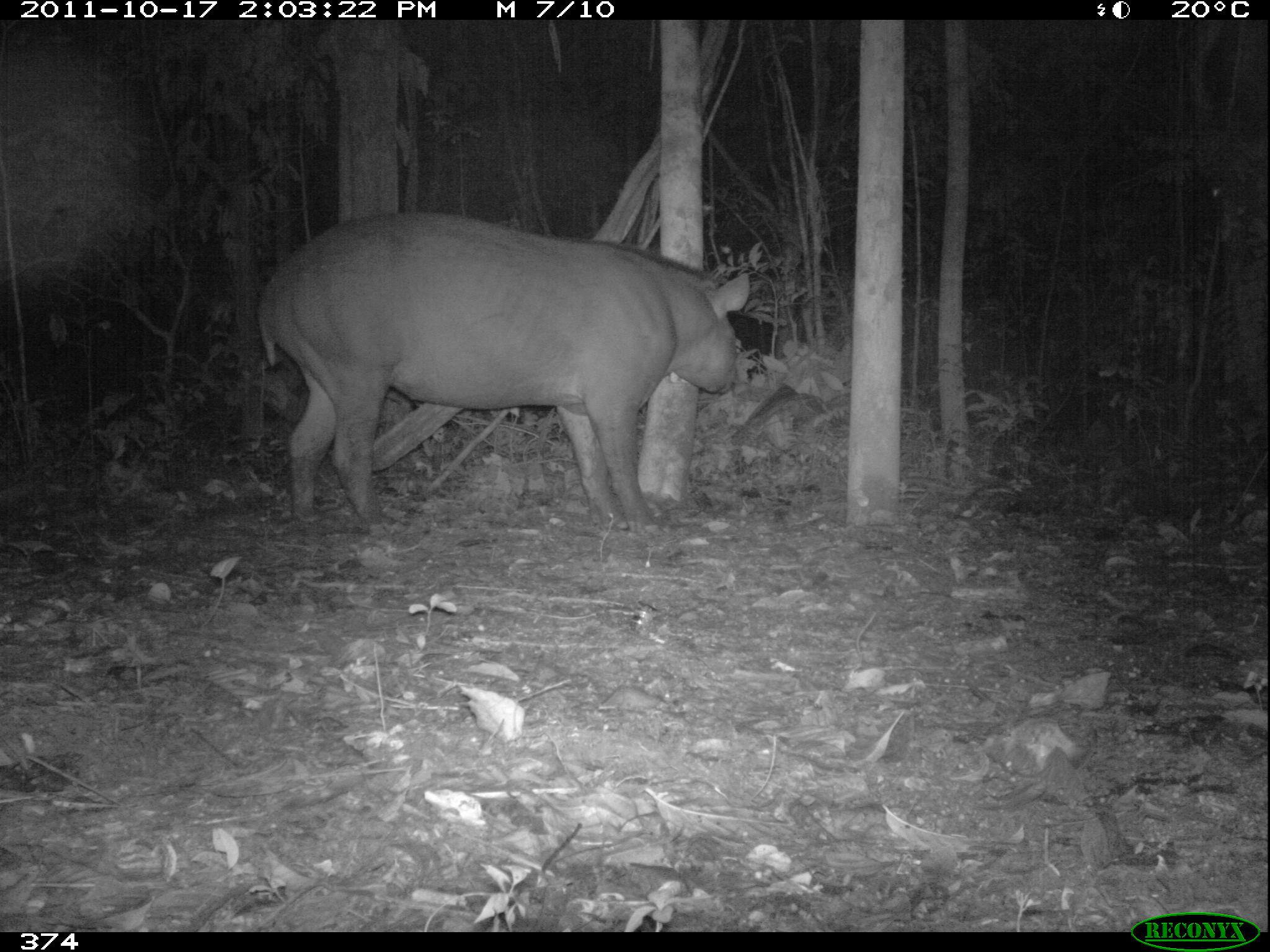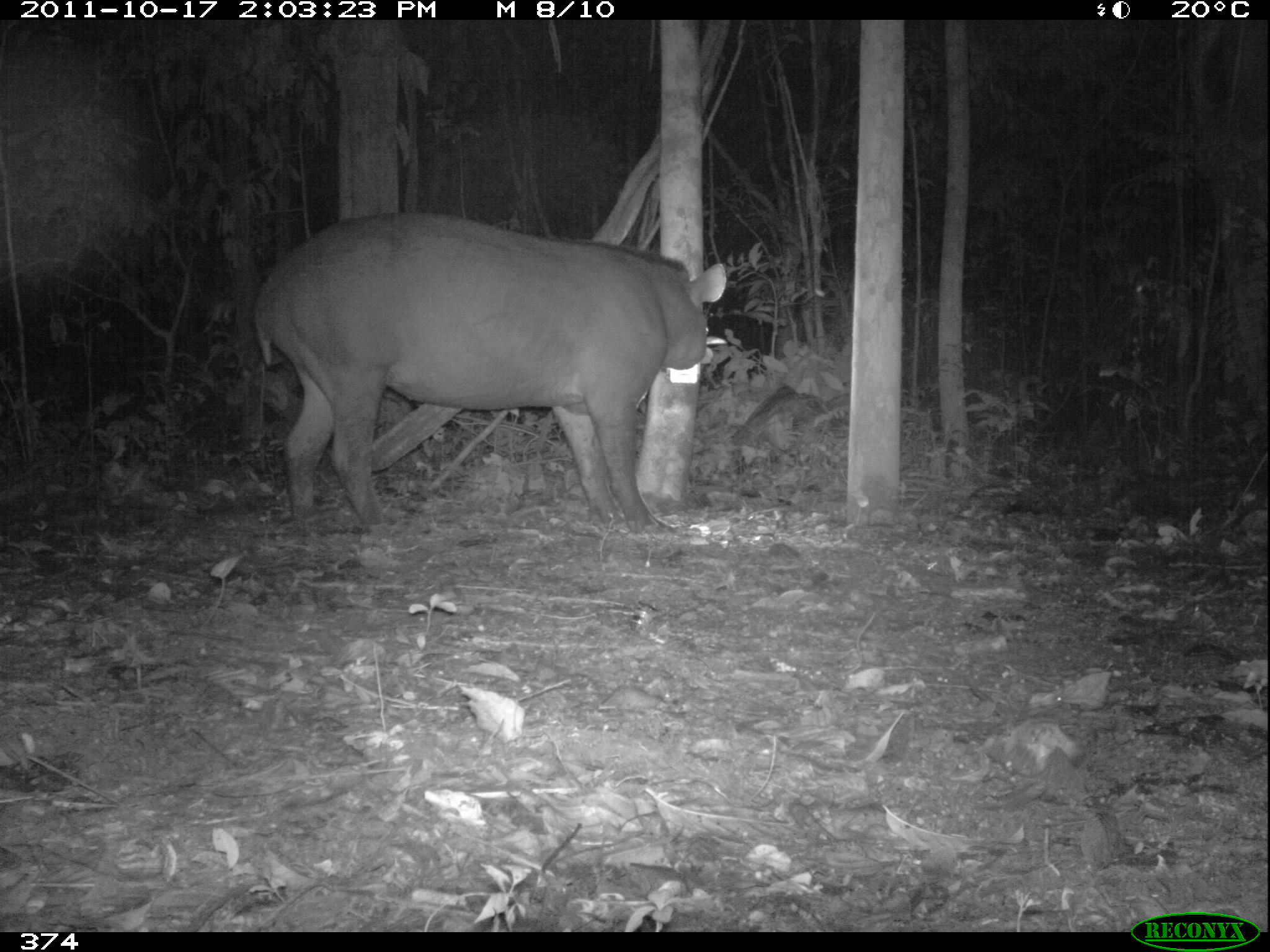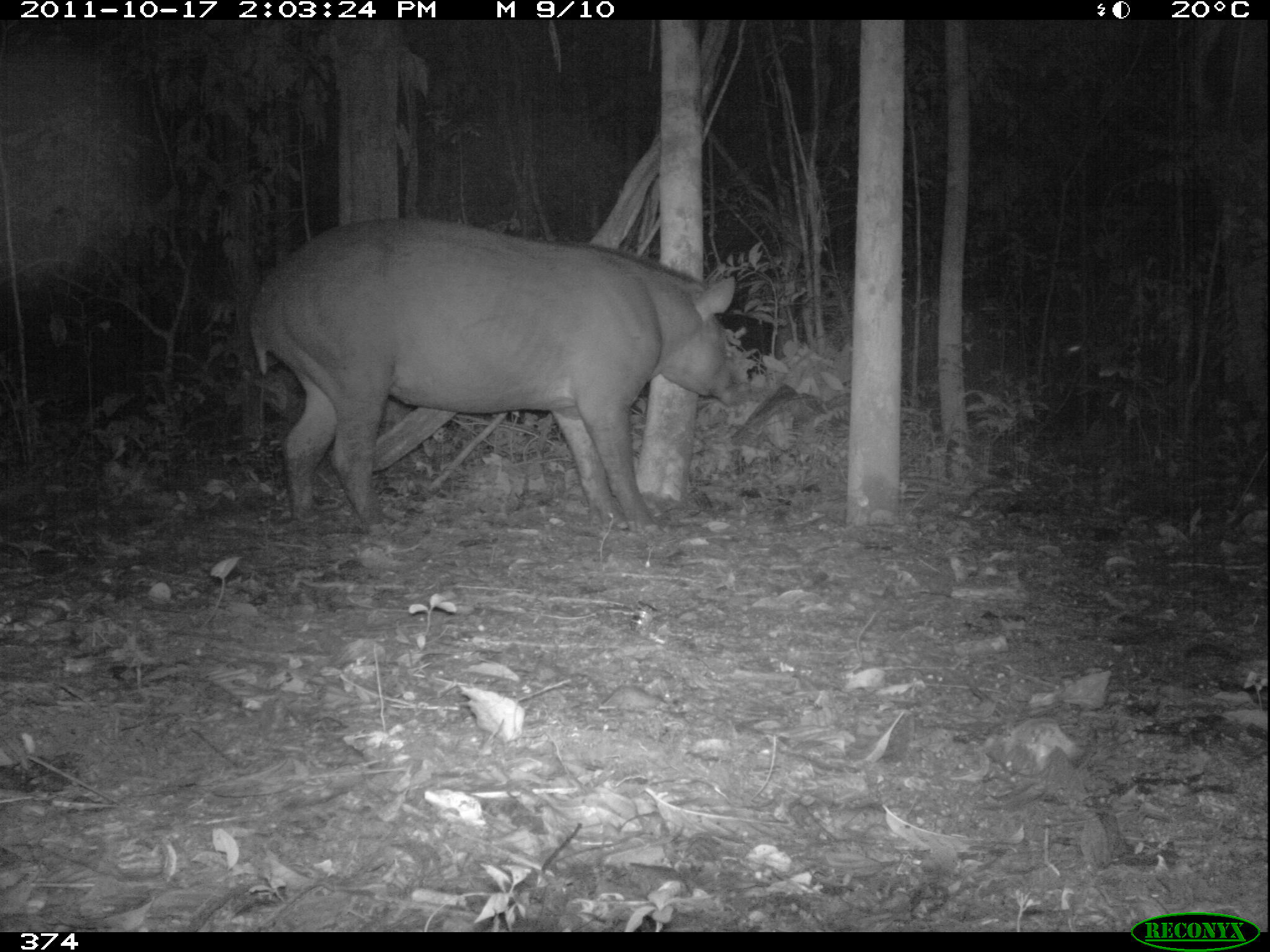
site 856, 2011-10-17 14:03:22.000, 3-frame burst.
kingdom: Animalia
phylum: Chordata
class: Mammalia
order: Perissodactyla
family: Tapiridae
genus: Tapirus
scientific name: Tapirus terrestris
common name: south american tapir